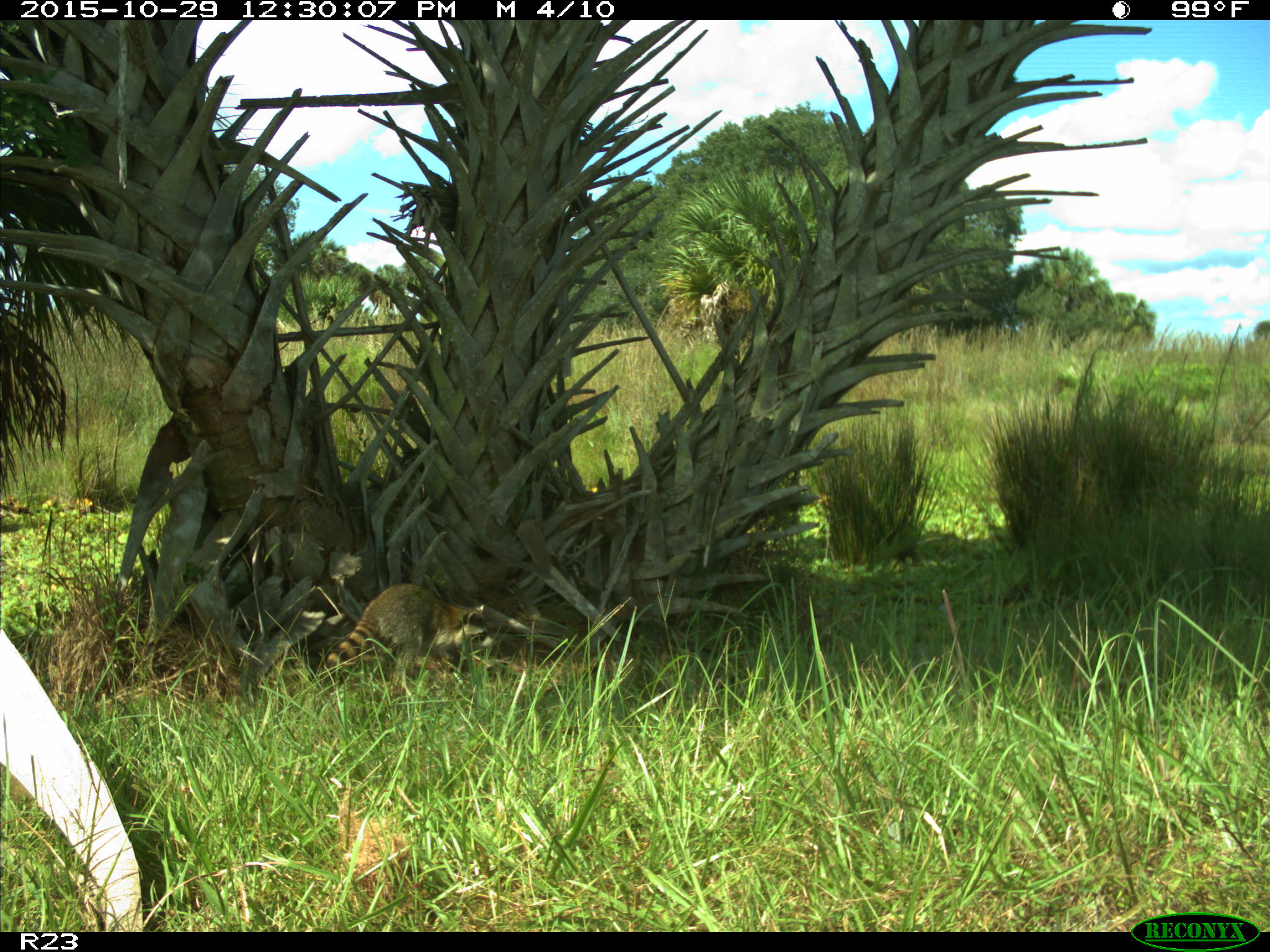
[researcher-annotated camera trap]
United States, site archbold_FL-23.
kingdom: Animalia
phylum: Chordata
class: Mammalia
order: Carnivora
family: Procyonidae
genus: Procyon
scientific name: Procyon lotor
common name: common raccoon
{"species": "Procyon lotor (common raccoon)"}